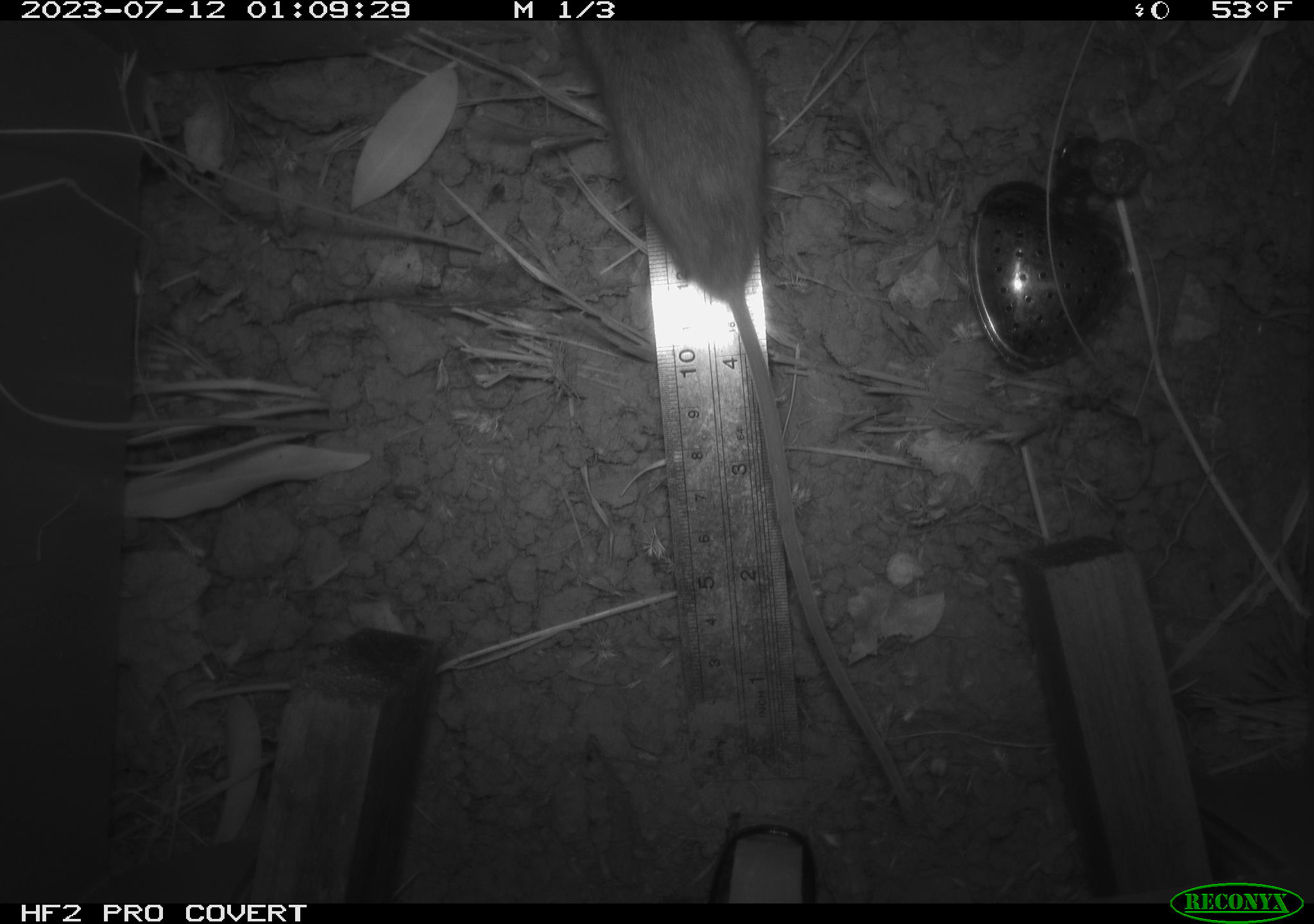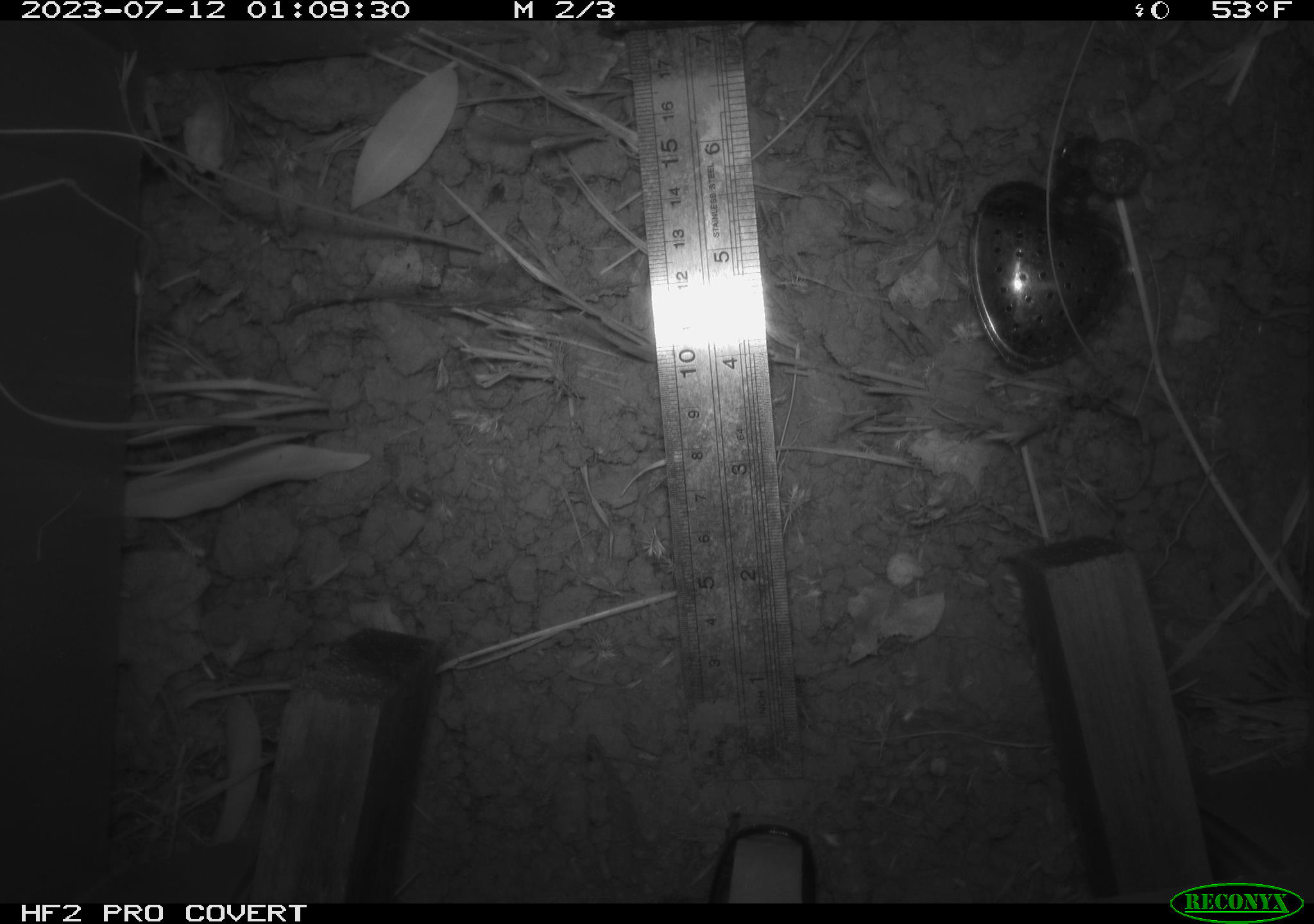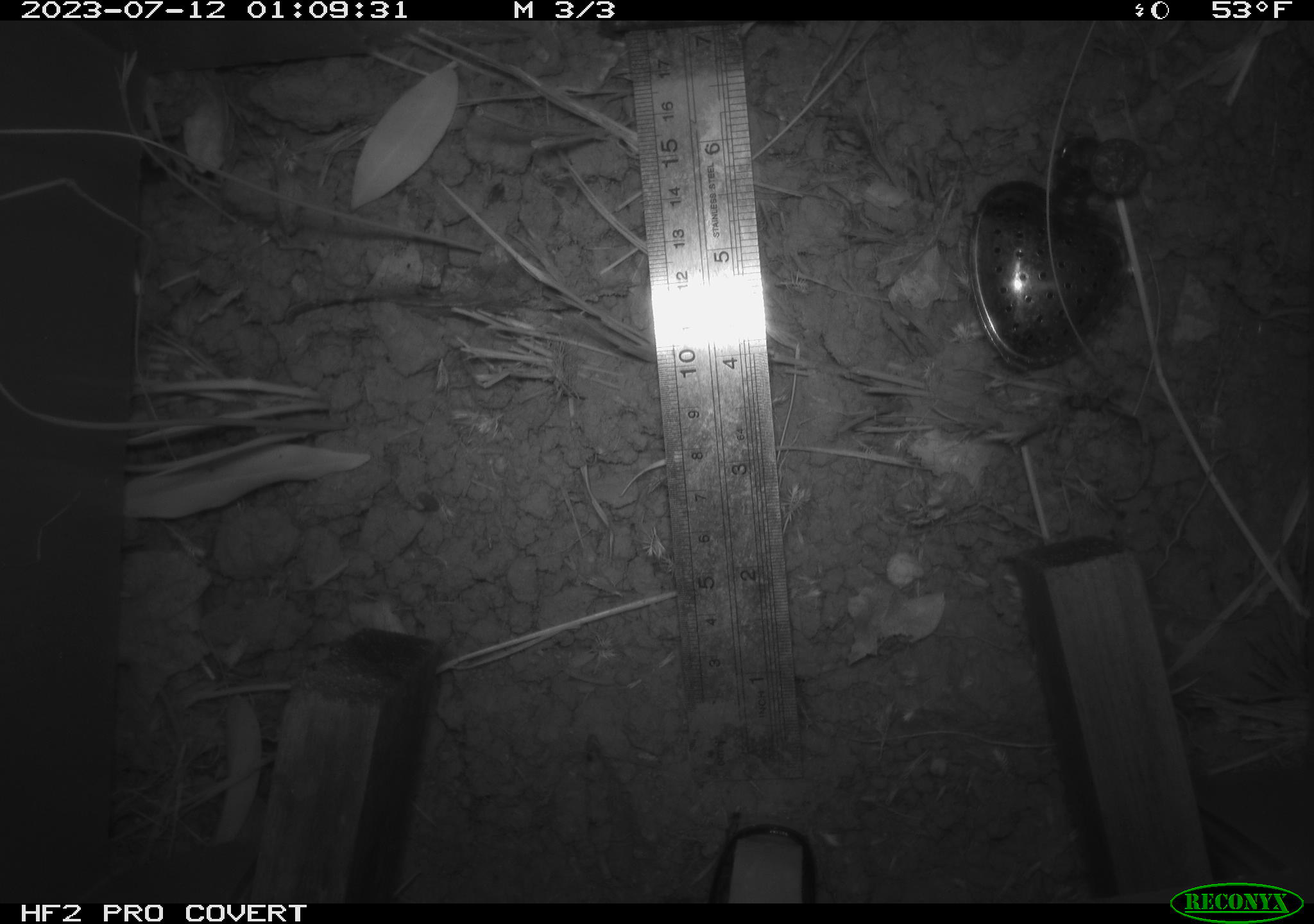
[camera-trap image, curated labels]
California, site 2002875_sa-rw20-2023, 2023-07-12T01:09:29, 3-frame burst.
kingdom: Animalia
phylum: Chordata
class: Mammalia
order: Rodentia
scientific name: Rodentia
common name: rodent